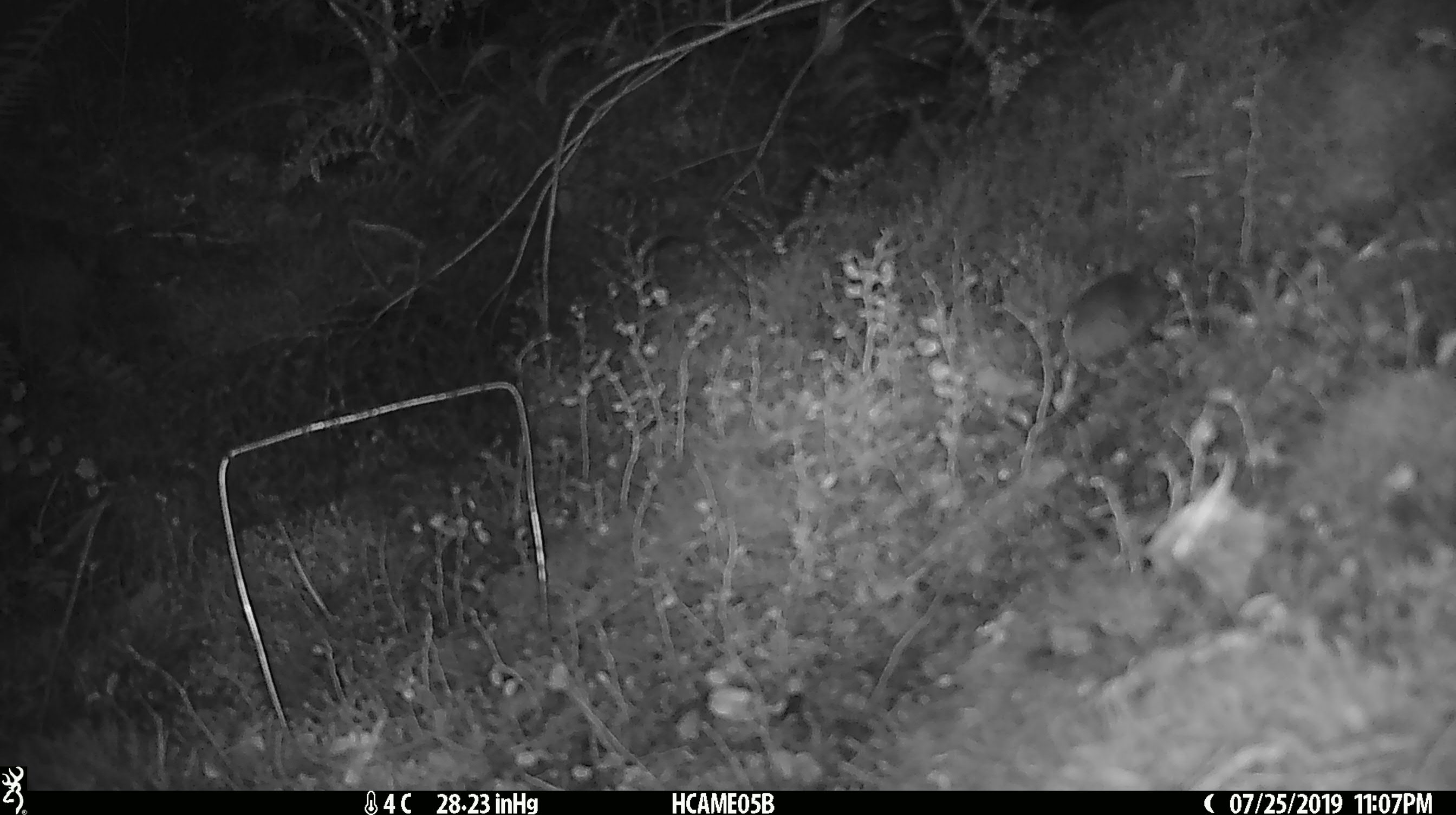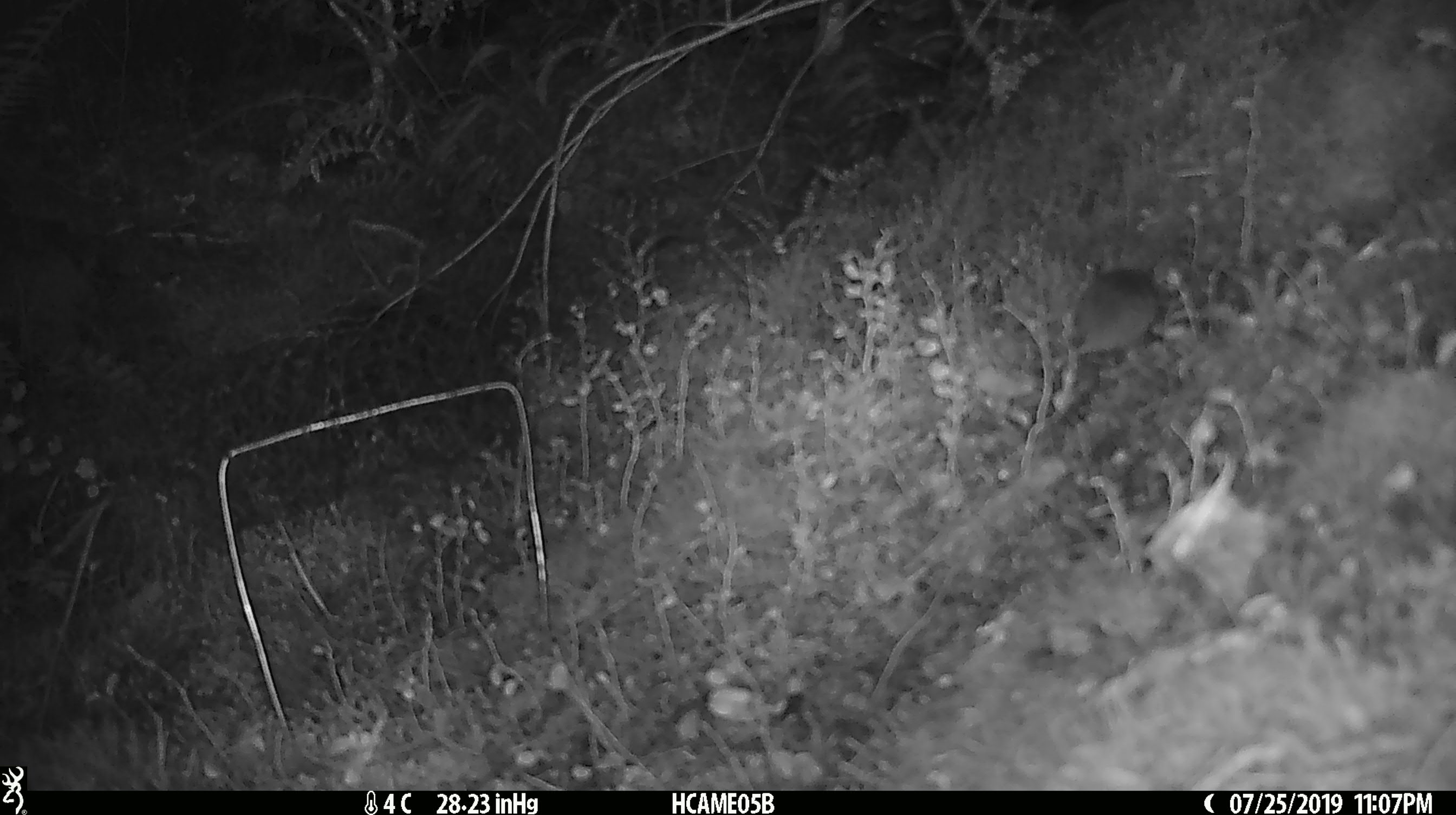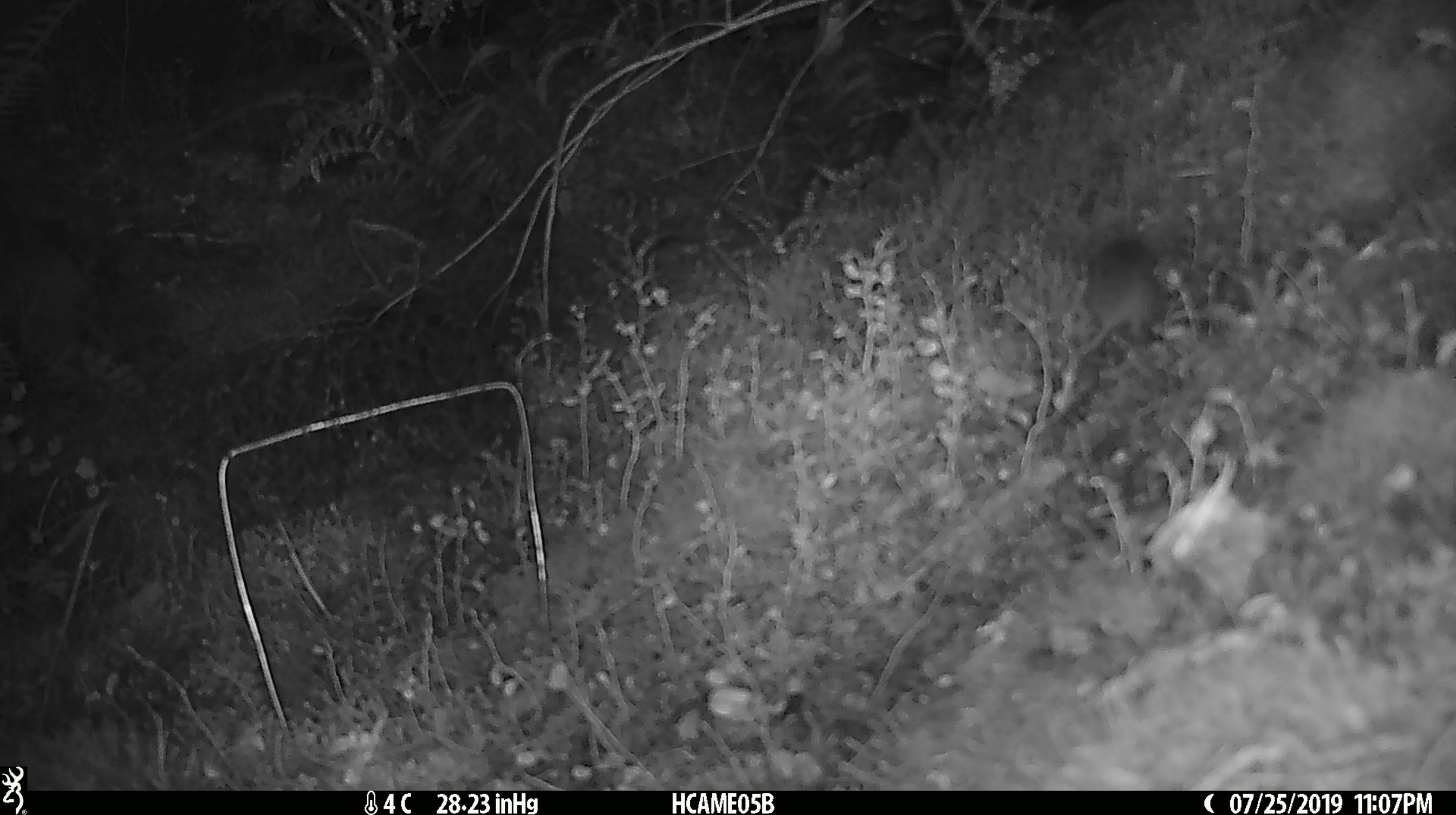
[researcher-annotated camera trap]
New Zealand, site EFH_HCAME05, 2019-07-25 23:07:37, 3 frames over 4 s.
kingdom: Animalia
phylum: Chordata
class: Mammalia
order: Rodentia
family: Muridae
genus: Mus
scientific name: Mus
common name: mouse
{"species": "mouse (Mus)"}